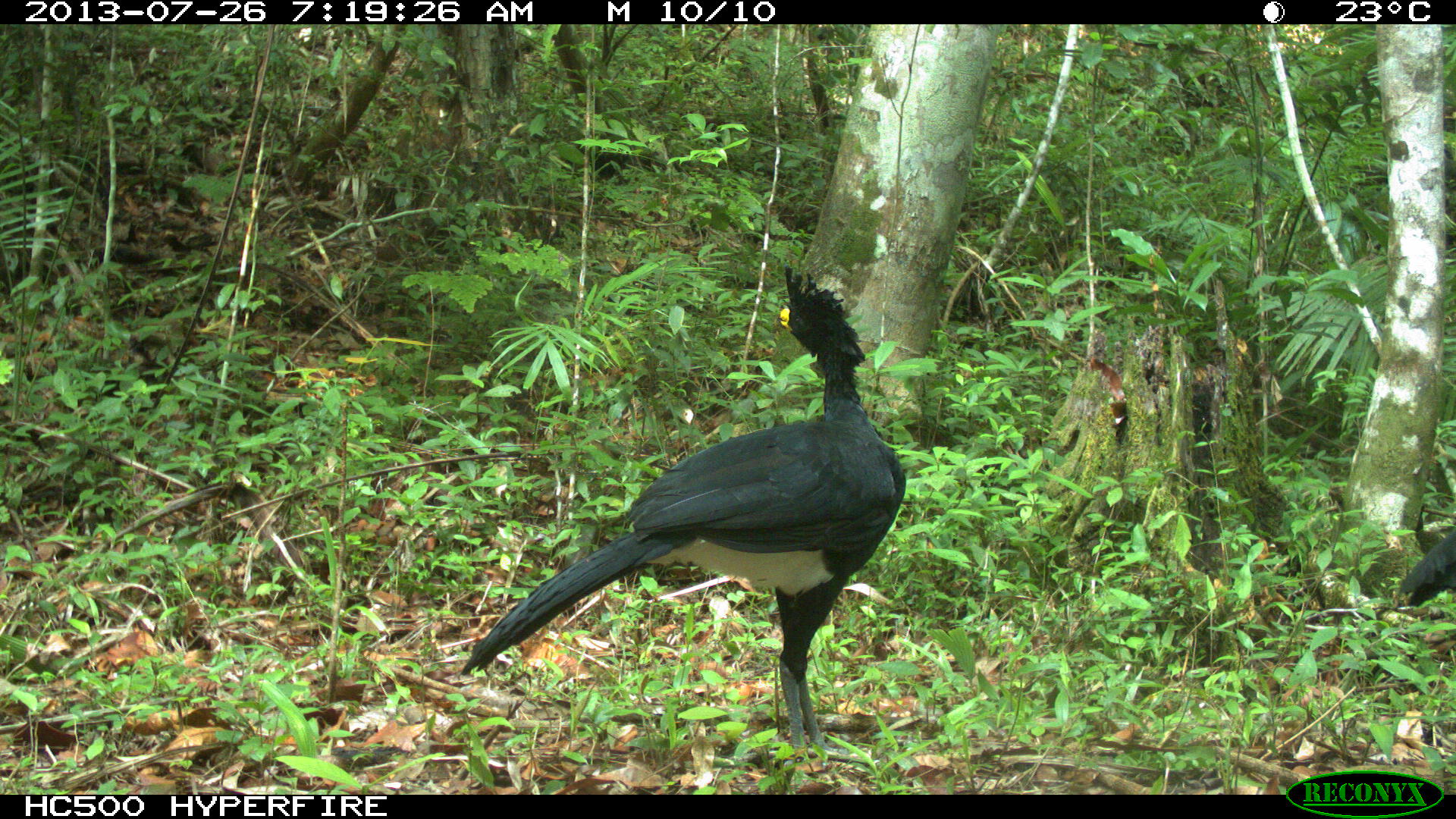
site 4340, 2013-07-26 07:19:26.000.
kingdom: Animalia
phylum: Chordata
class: Aves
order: Galliformes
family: Cracidae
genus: Crax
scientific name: Crax rubra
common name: great curassow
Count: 2.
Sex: male.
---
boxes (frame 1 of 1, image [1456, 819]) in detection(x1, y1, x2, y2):
crax rubra: detection(458, 264, 906, 768); detection(1393, 528, 1456, 610)